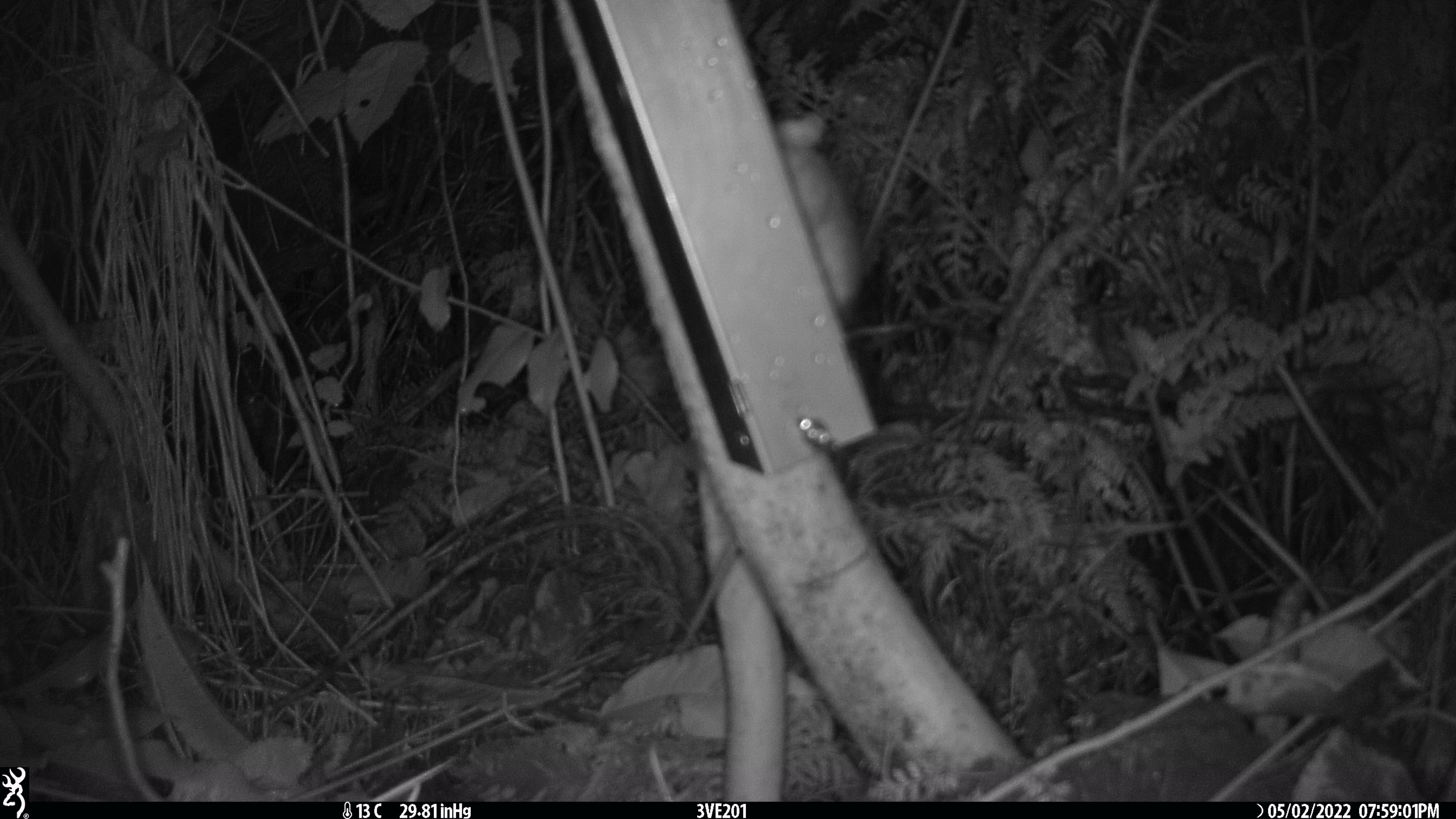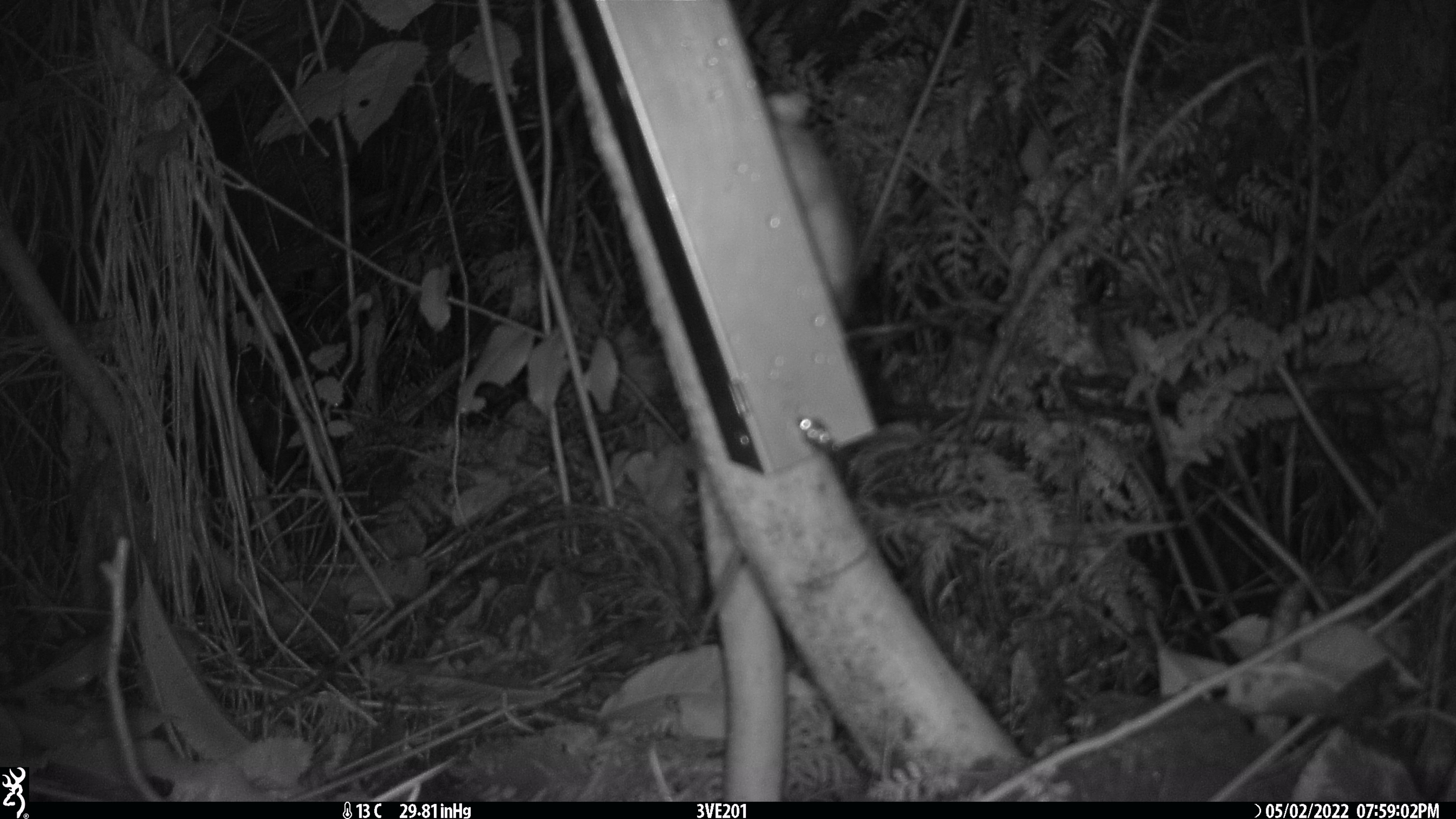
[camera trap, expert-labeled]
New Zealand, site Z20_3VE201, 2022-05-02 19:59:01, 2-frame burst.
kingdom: Animalia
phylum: Chordata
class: Mammalia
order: Rodentia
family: Muridae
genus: Rattus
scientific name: Rattus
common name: rat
Rat (Rattus).